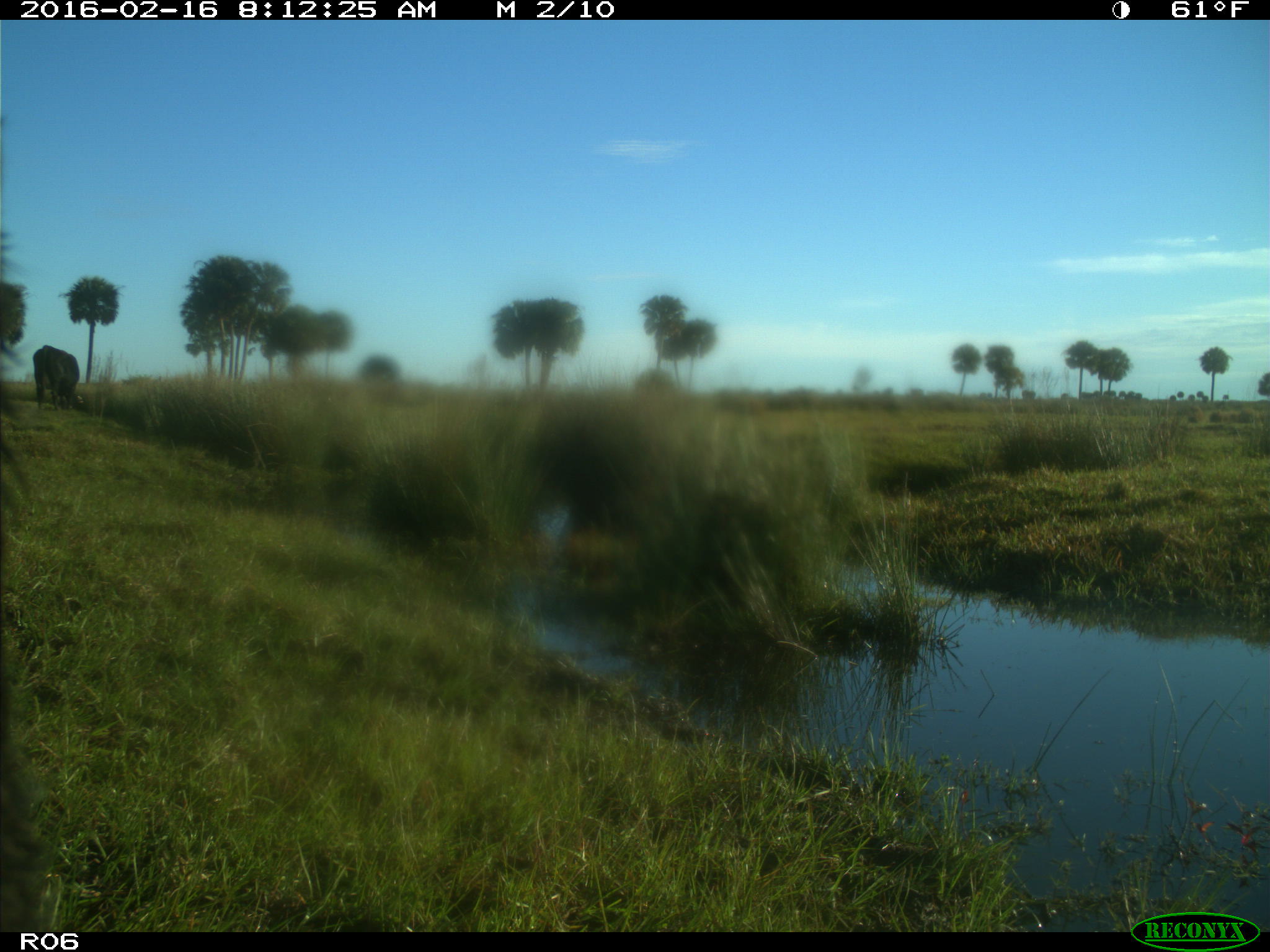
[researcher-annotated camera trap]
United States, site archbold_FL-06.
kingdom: Animalia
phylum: Chordata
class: Mammalia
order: Artiodactyla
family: Bovidae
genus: Bos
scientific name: Bos taurus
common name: domestic cow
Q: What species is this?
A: Bos taurus (domestic cow).